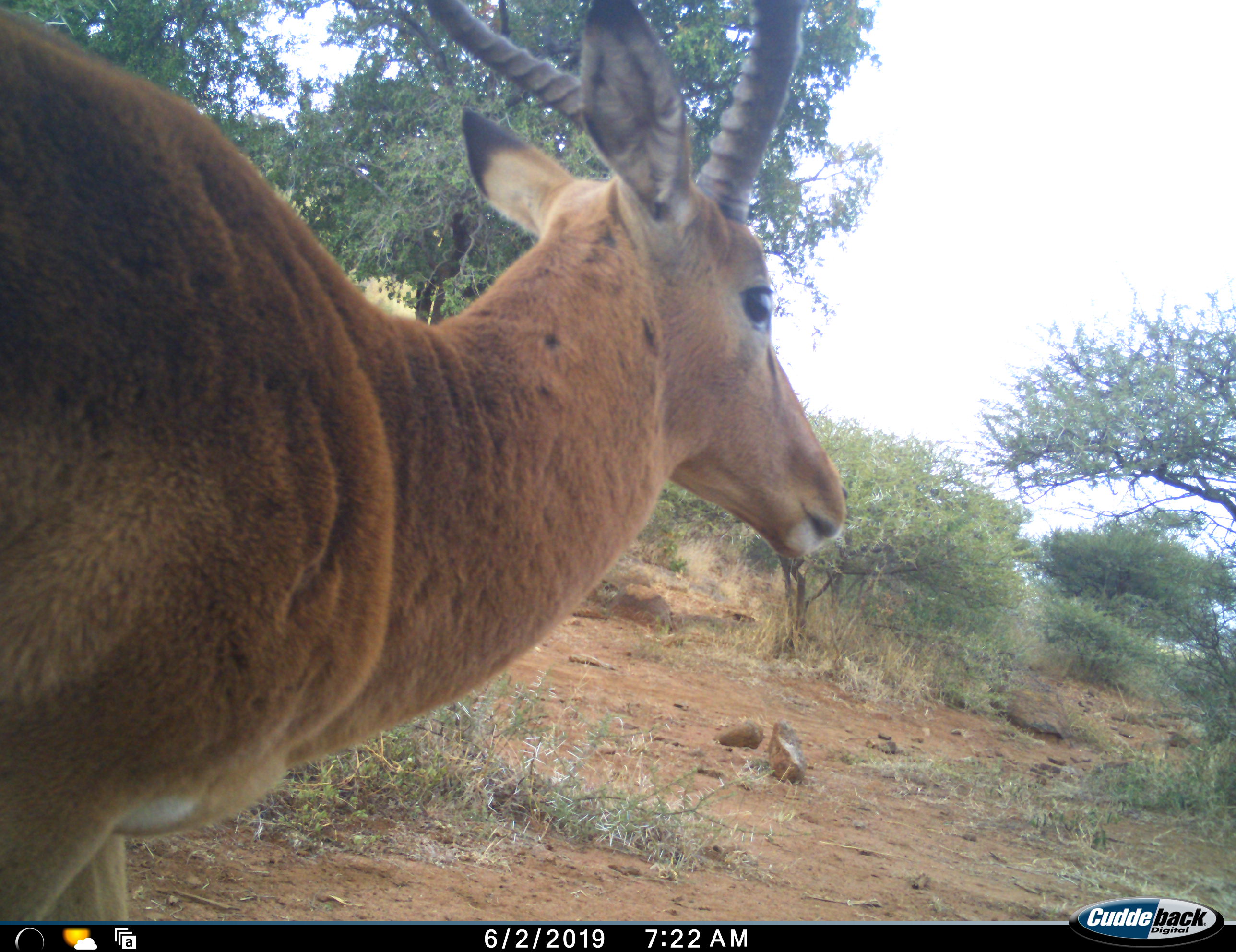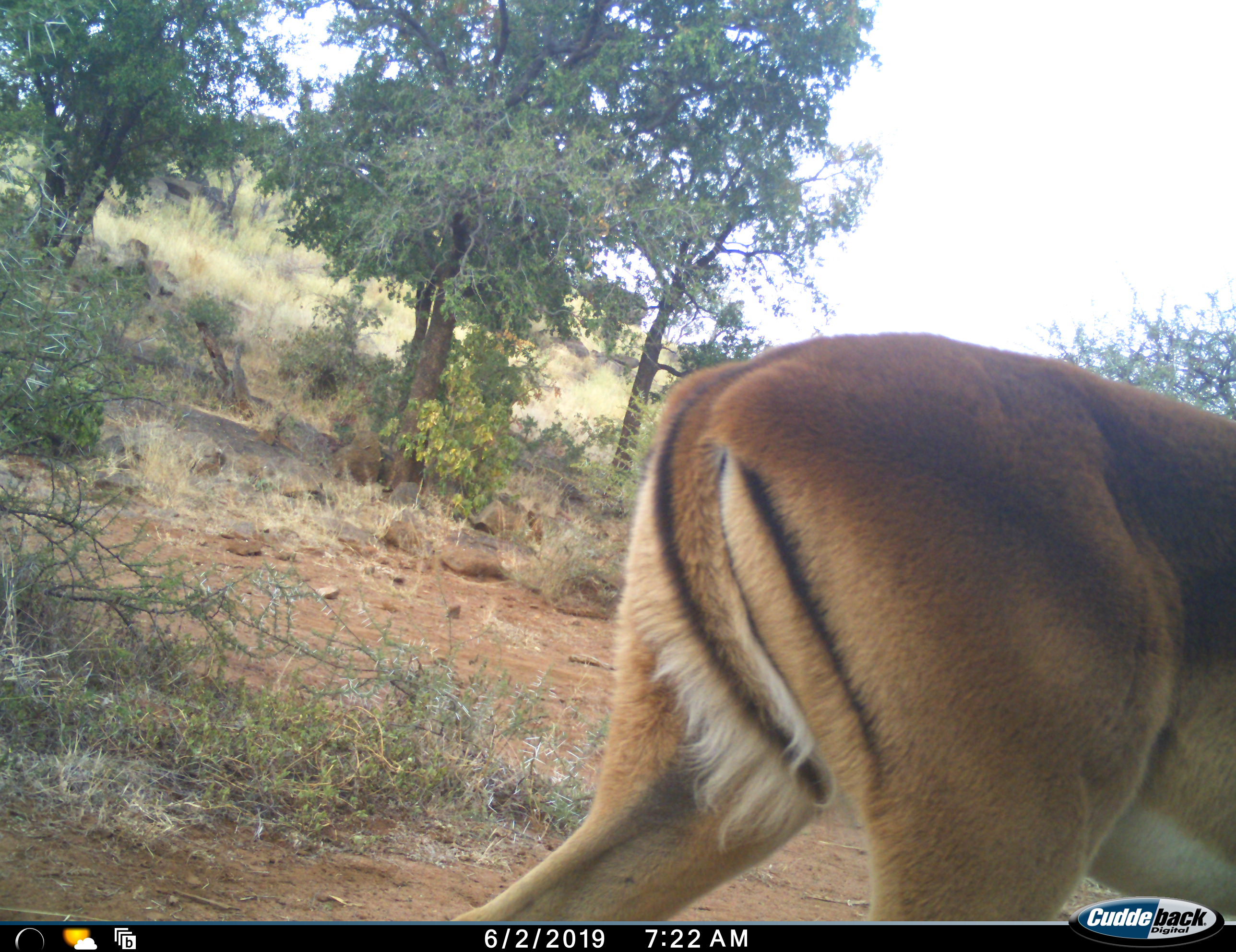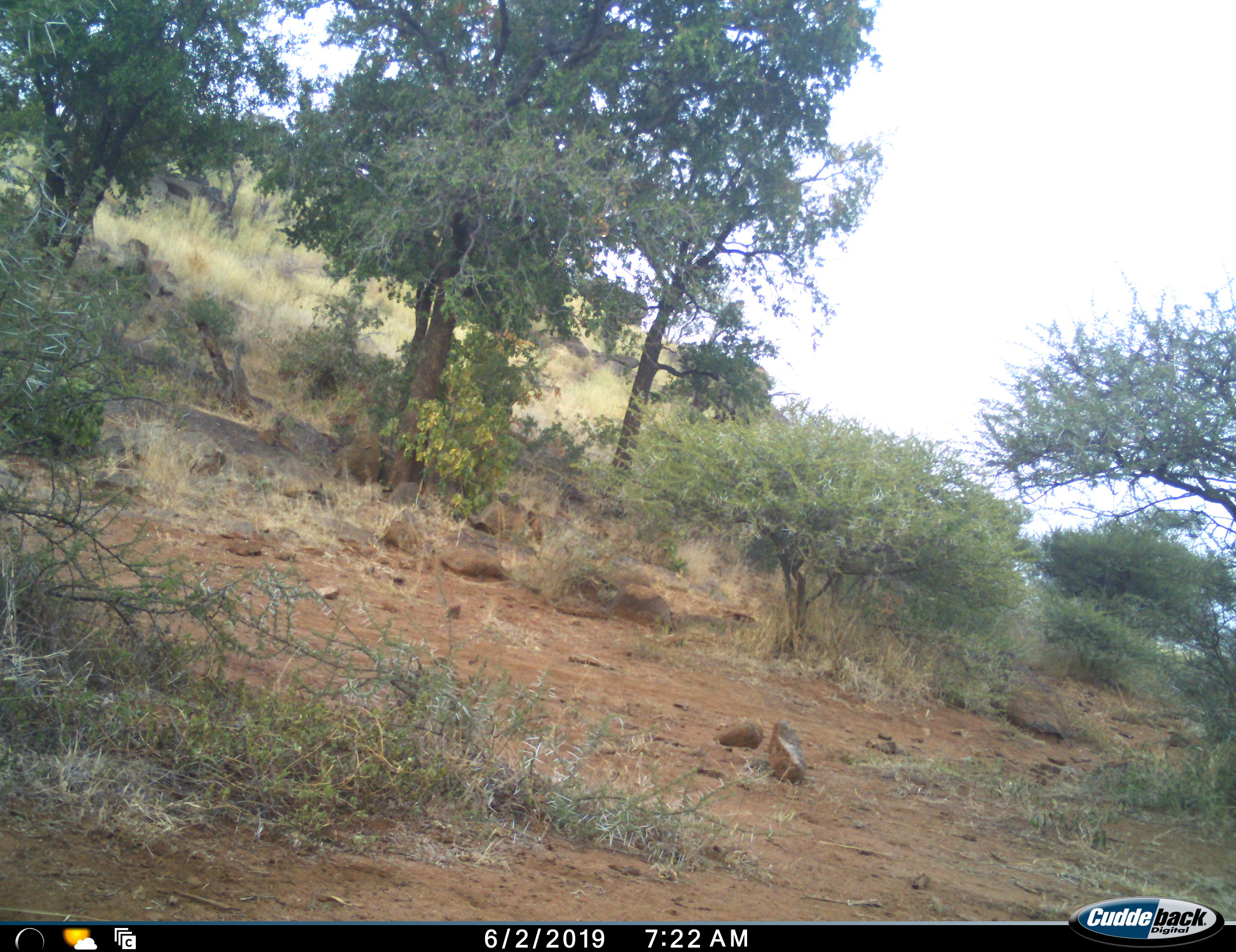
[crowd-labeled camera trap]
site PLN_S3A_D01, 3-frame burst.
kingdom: Animalia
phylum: Chordata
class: Mammalia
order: Artiodactyla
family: Bovidae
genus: Aepyceros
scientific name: Aepyceros melampus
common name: impala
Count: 1.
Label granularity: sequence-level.